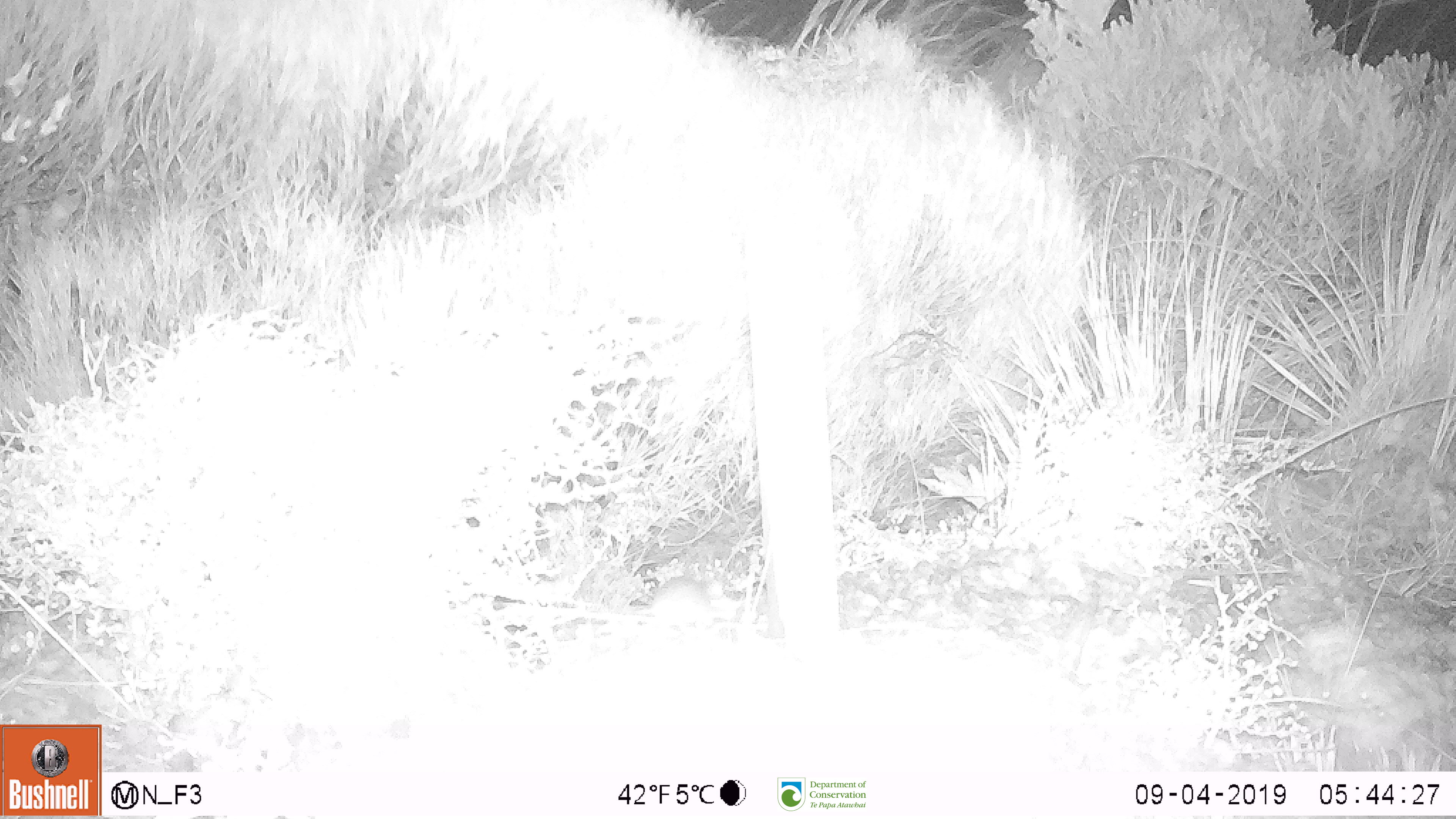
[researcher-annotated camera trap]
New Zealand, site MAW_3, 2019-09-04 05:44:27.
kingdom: Animalia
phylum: Chordata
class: Mammalia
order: Rodentia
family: Muridae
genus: Mus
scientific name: Mus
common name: mouse